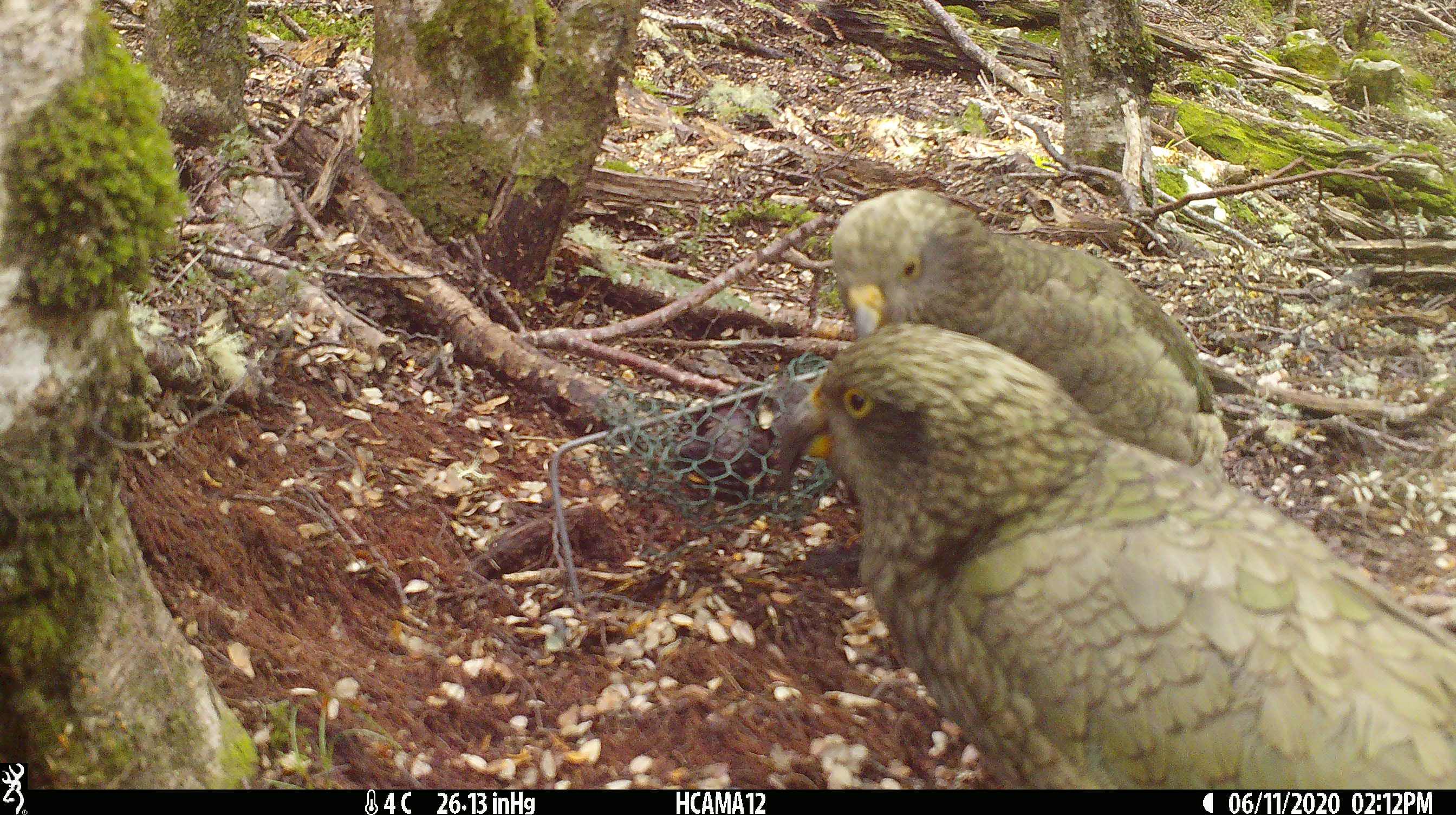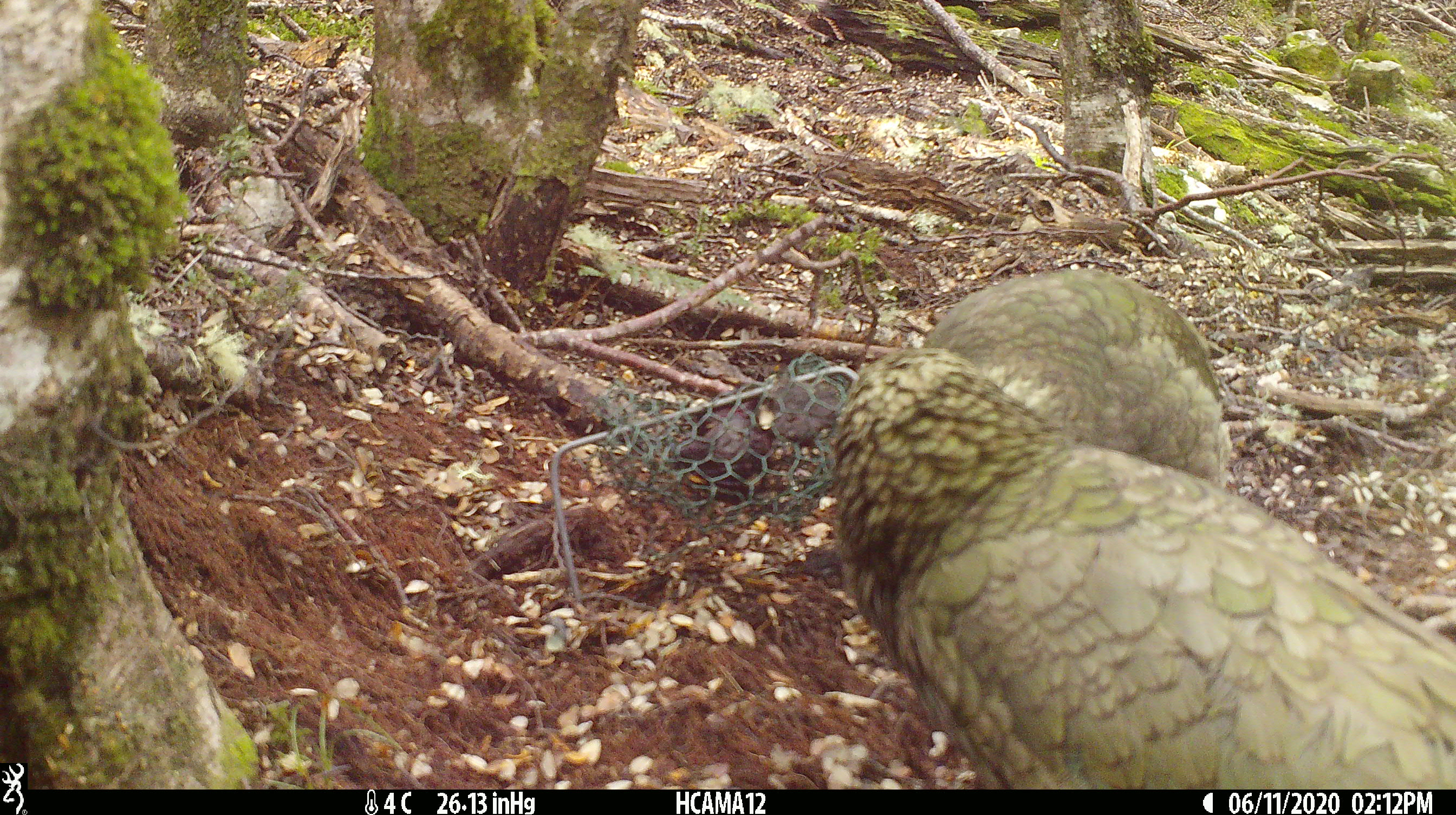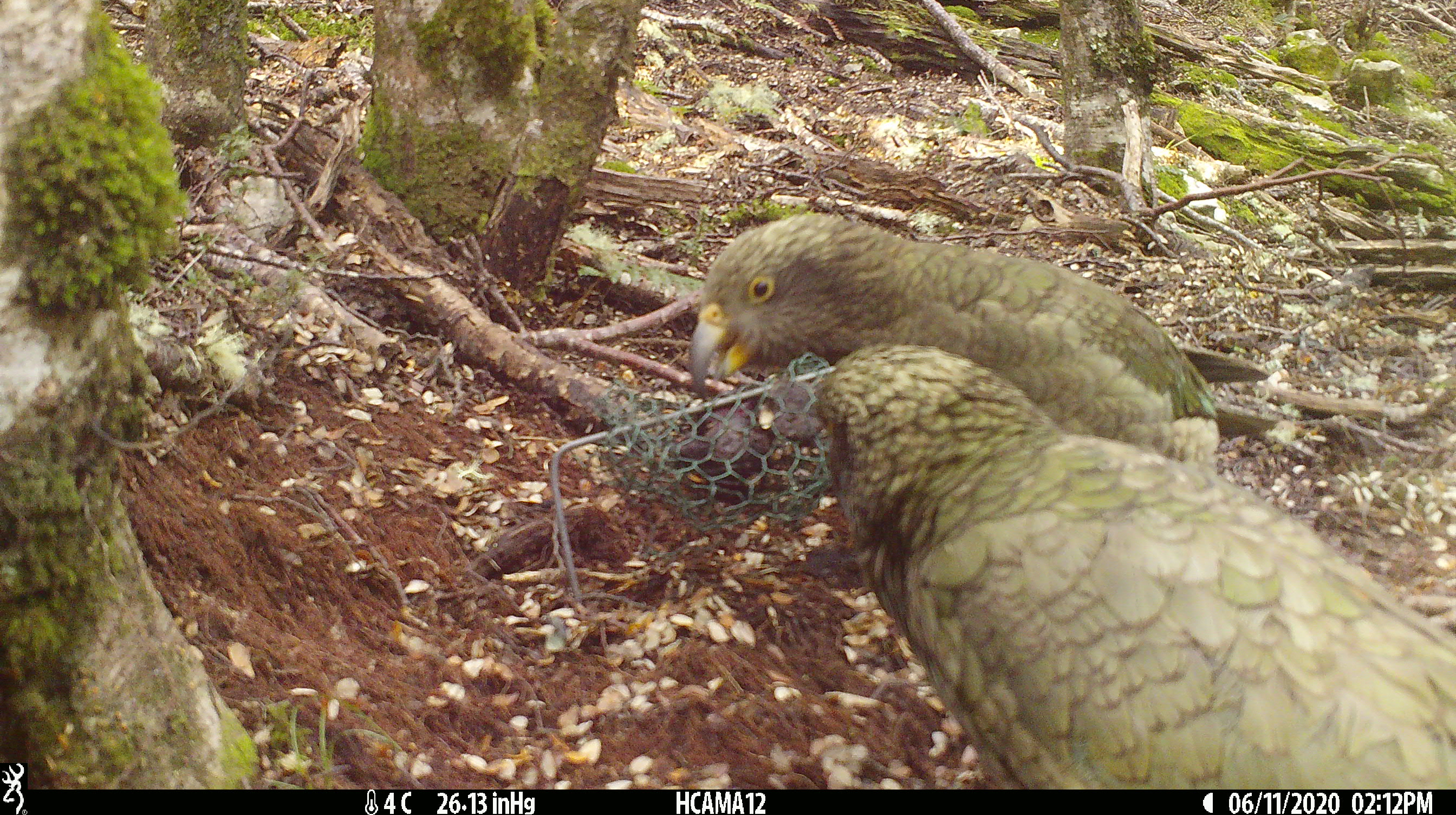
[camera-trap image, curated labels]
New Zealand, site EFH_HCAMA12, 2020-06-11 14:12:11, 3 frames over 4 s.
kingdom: Animalia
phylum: Chordata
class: Aves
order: Psittaciformes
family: Strigopidae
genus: Nestor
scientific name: Nestor notabilis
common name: kea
Kea (Nestor notabilis).